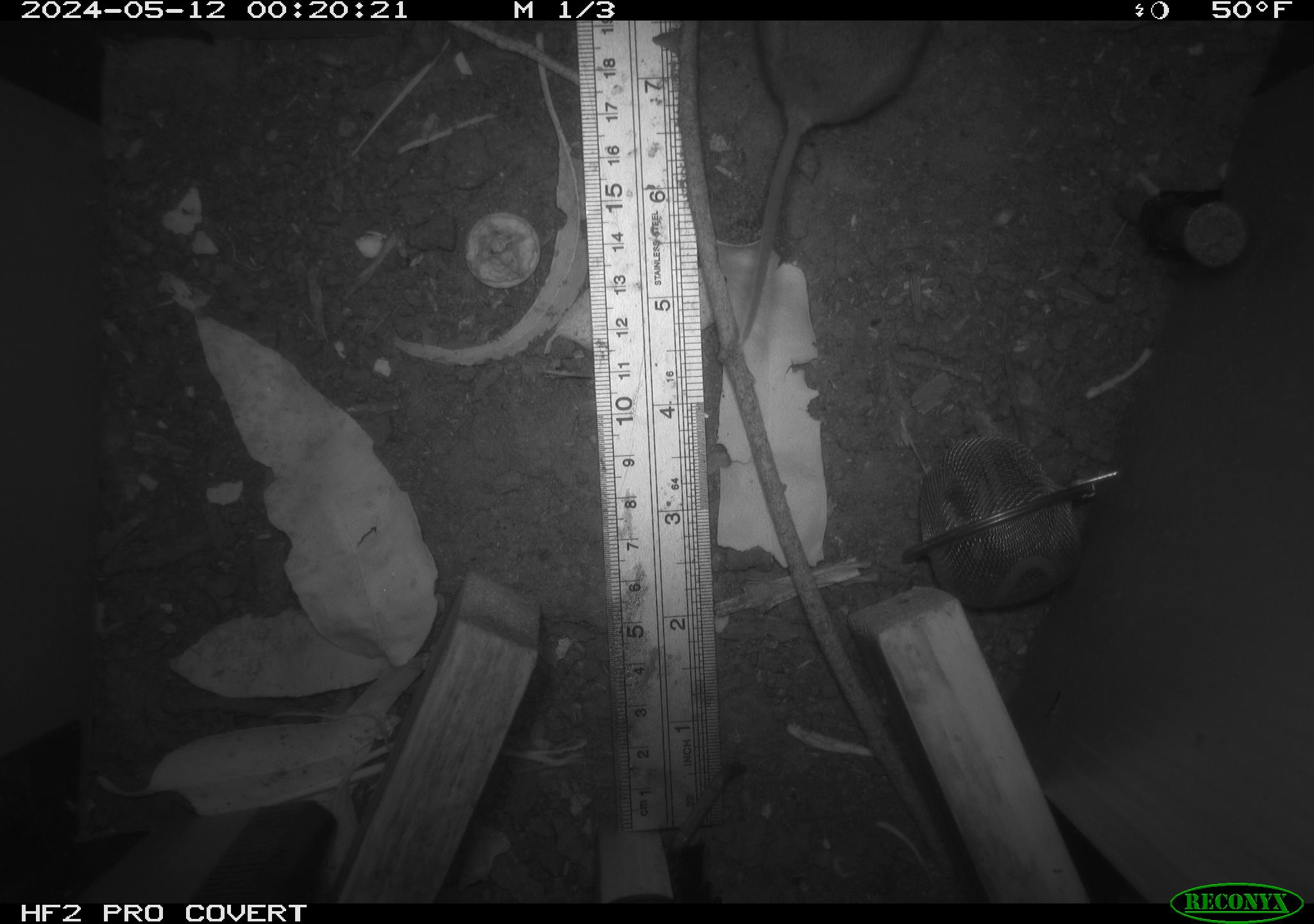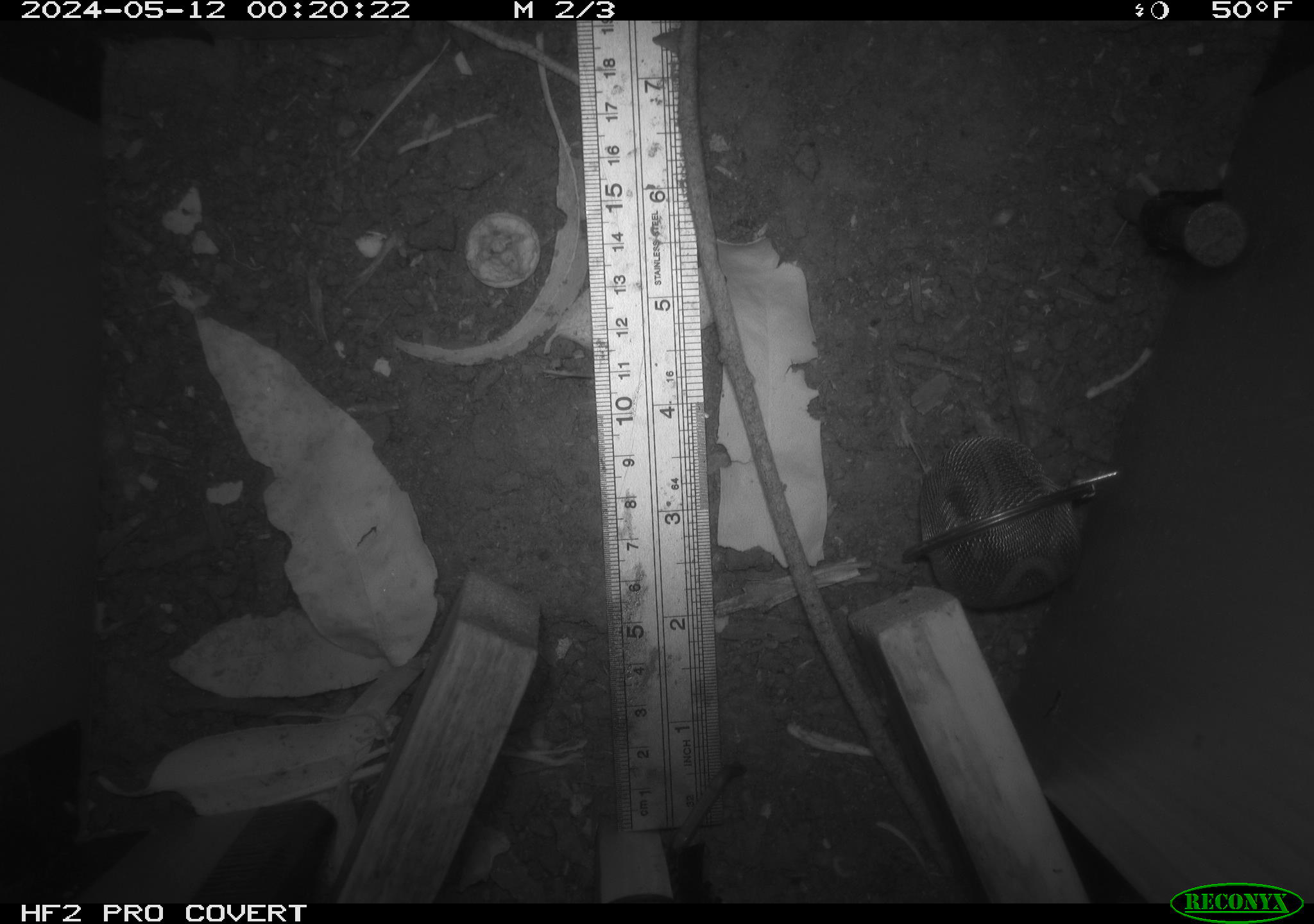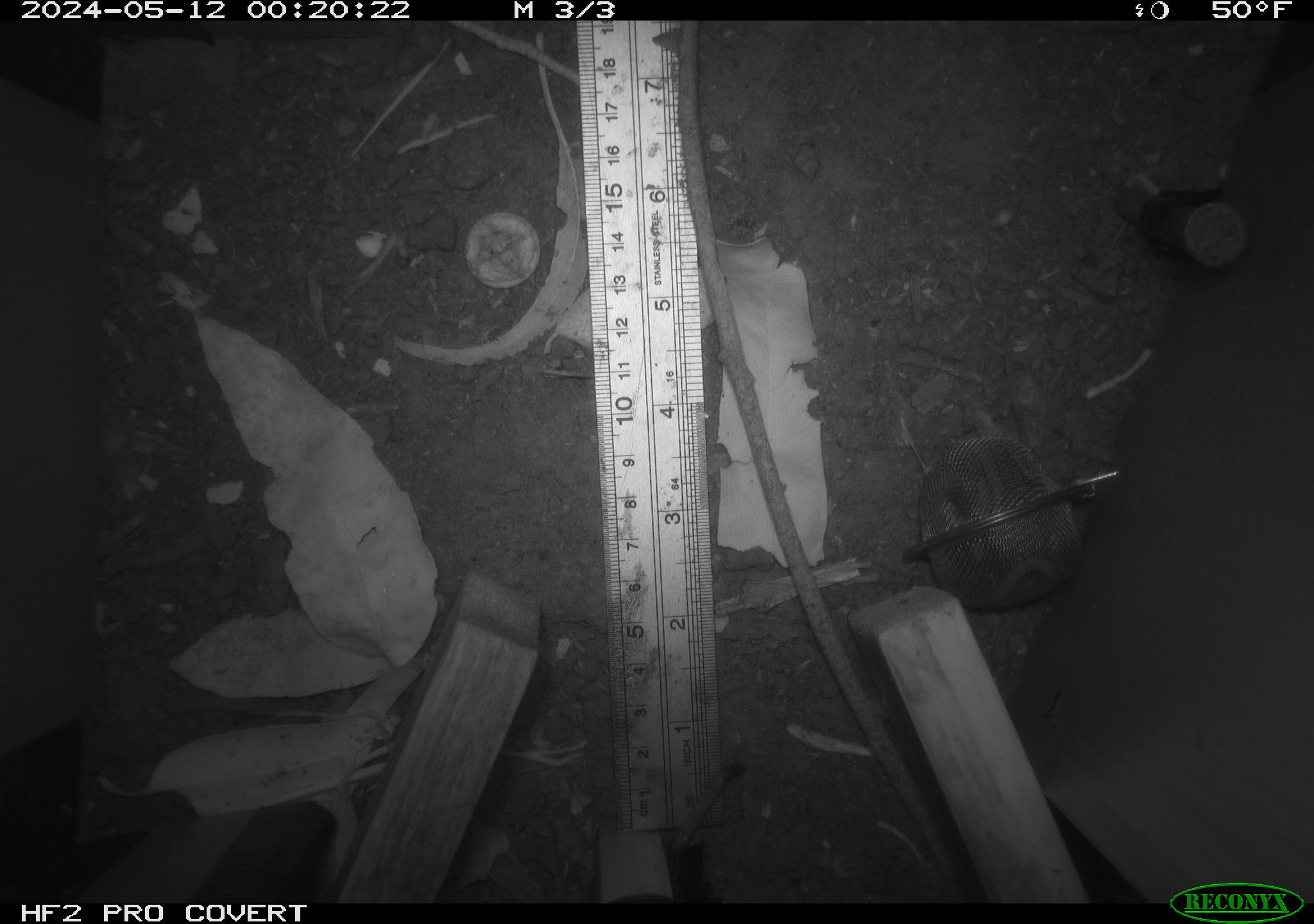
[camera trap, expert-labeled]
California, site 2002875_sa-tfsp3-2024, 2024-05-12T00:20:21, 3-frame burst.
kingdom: Animalia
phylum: Chordata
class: Mammalia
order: Rodentia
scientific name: Rodentia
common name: mouse species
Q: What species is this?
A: Mouse species (Rodentia).